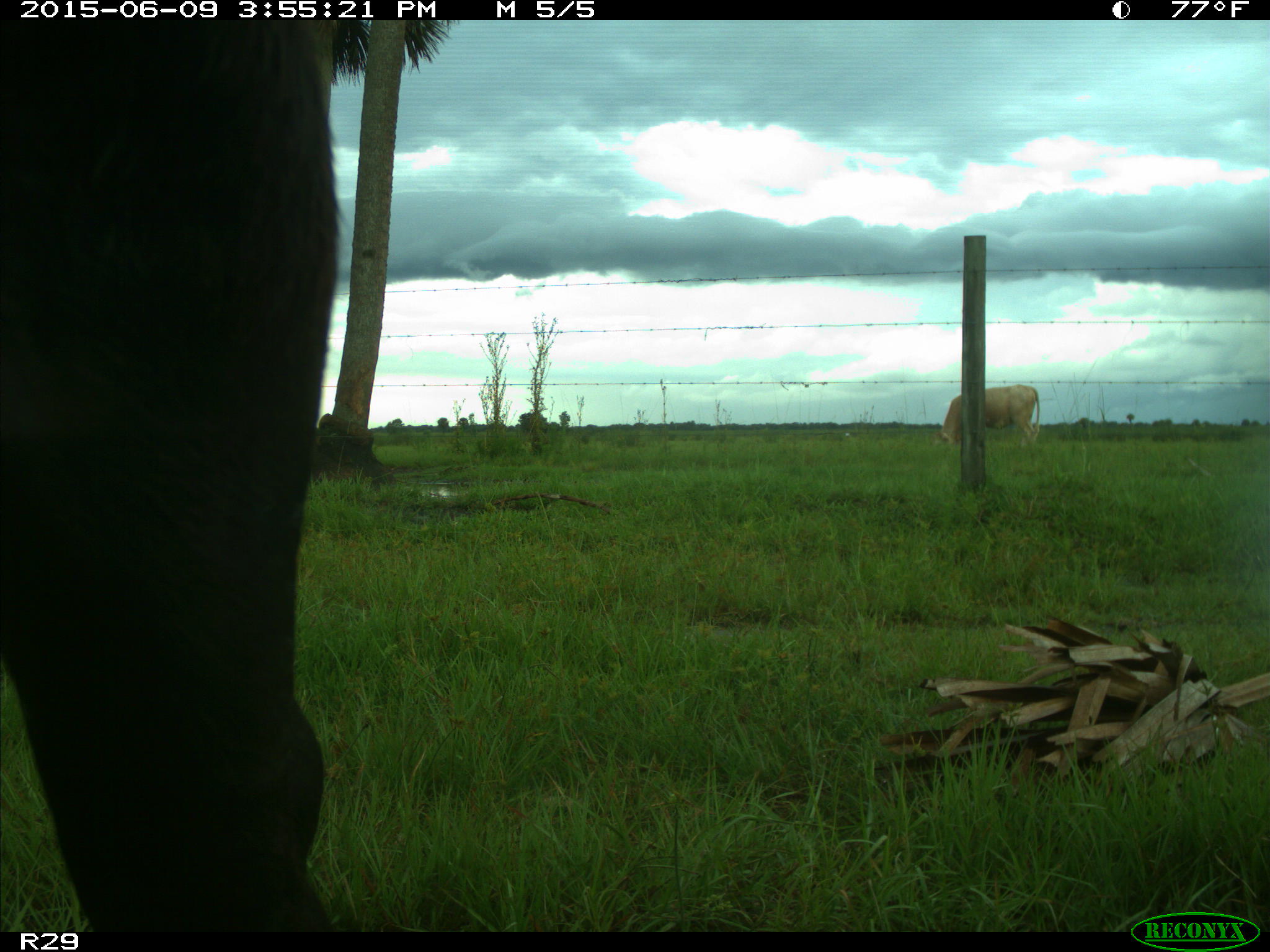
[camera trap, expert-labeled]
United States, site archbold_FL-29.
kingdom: Animalia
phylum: Chordata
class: Mammalia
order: Artiodactyla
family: Bovidae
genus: Bos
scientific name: Bos taurus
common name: domestic cow